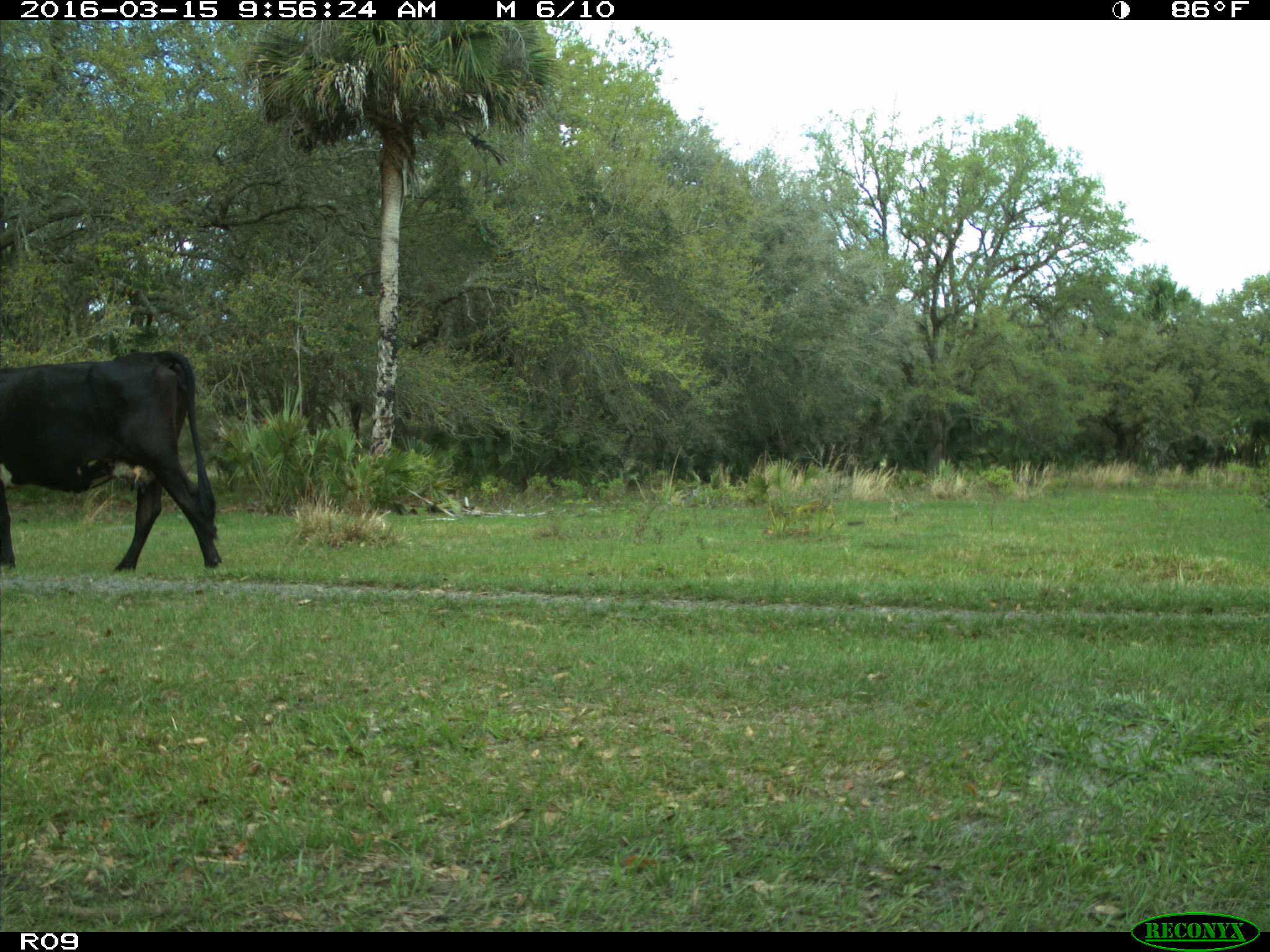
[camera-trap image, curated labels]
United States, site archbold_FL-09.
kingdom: Animalia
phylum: Chordata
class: Mammalia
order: Artiodactyla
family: Bovidae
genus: Bos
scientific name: Bos taurus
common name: domestic cow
Bos taurus (domestic cow).